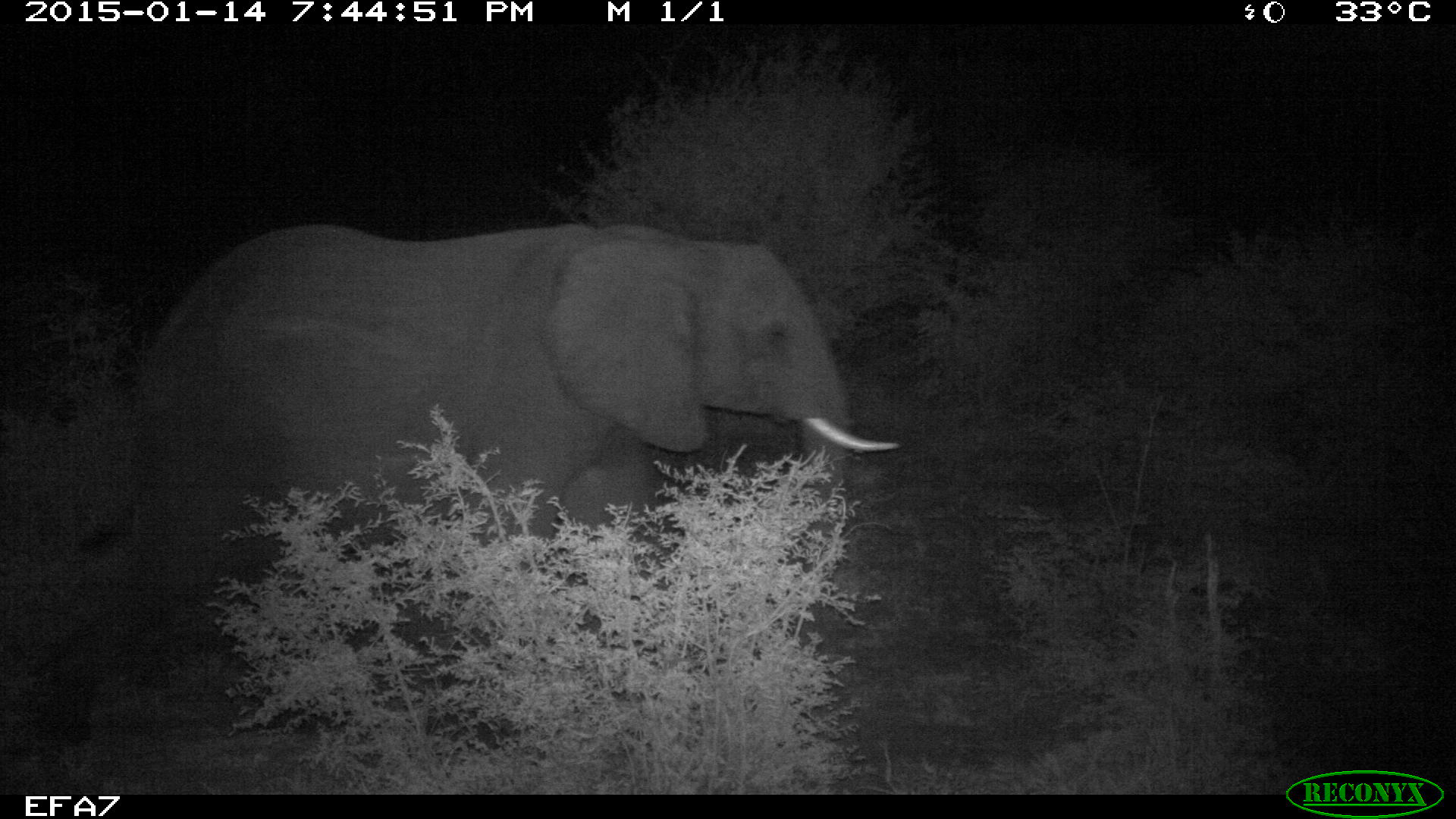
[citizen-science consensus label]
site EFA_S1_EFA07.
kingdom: Animalia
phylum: Chordata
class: Mammalia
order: Proboscidea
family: Elephantidae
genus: Loxodonta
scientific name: Loxodonta africana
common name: african bush elephant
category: elephant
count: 1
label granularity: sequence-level